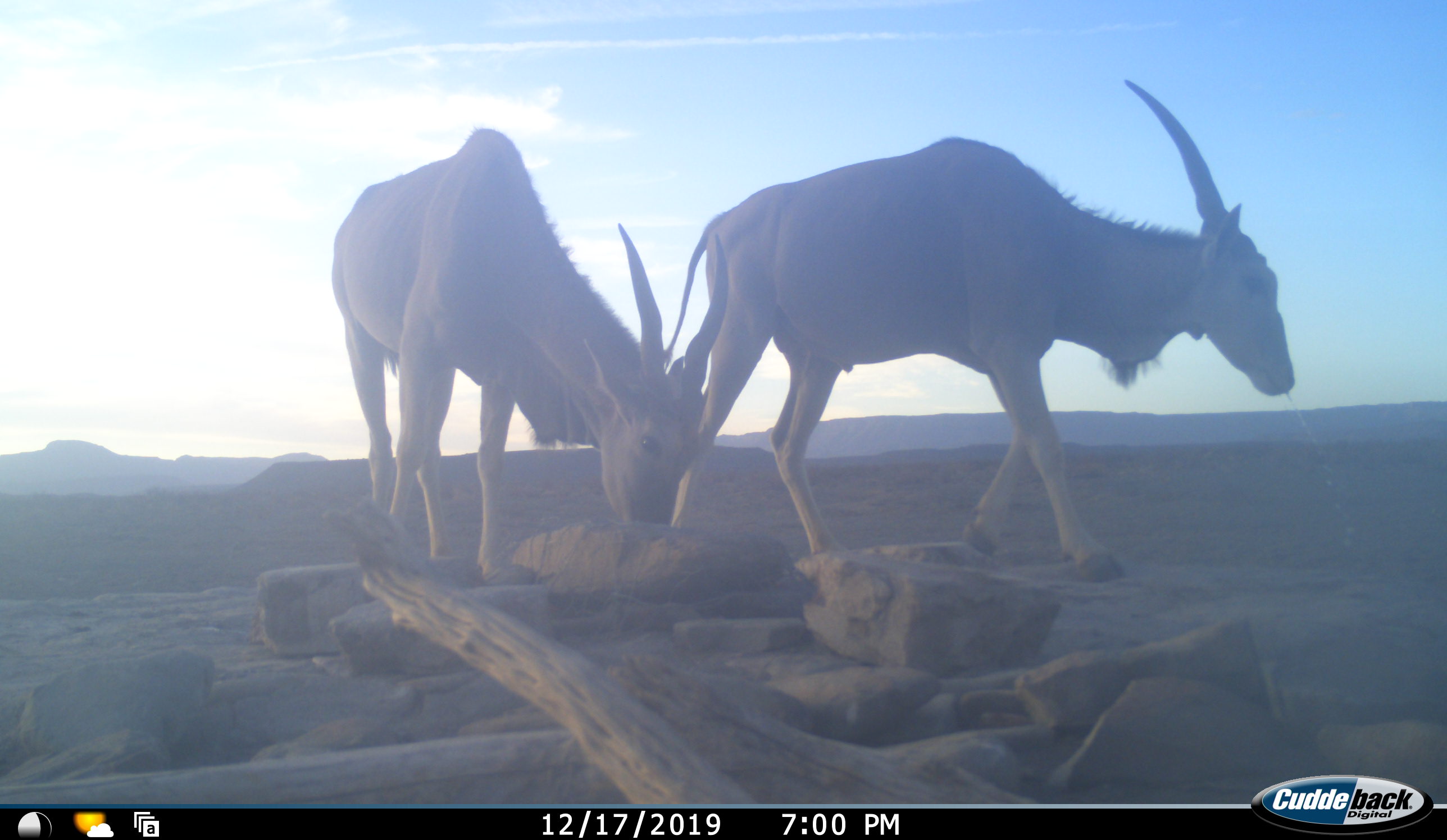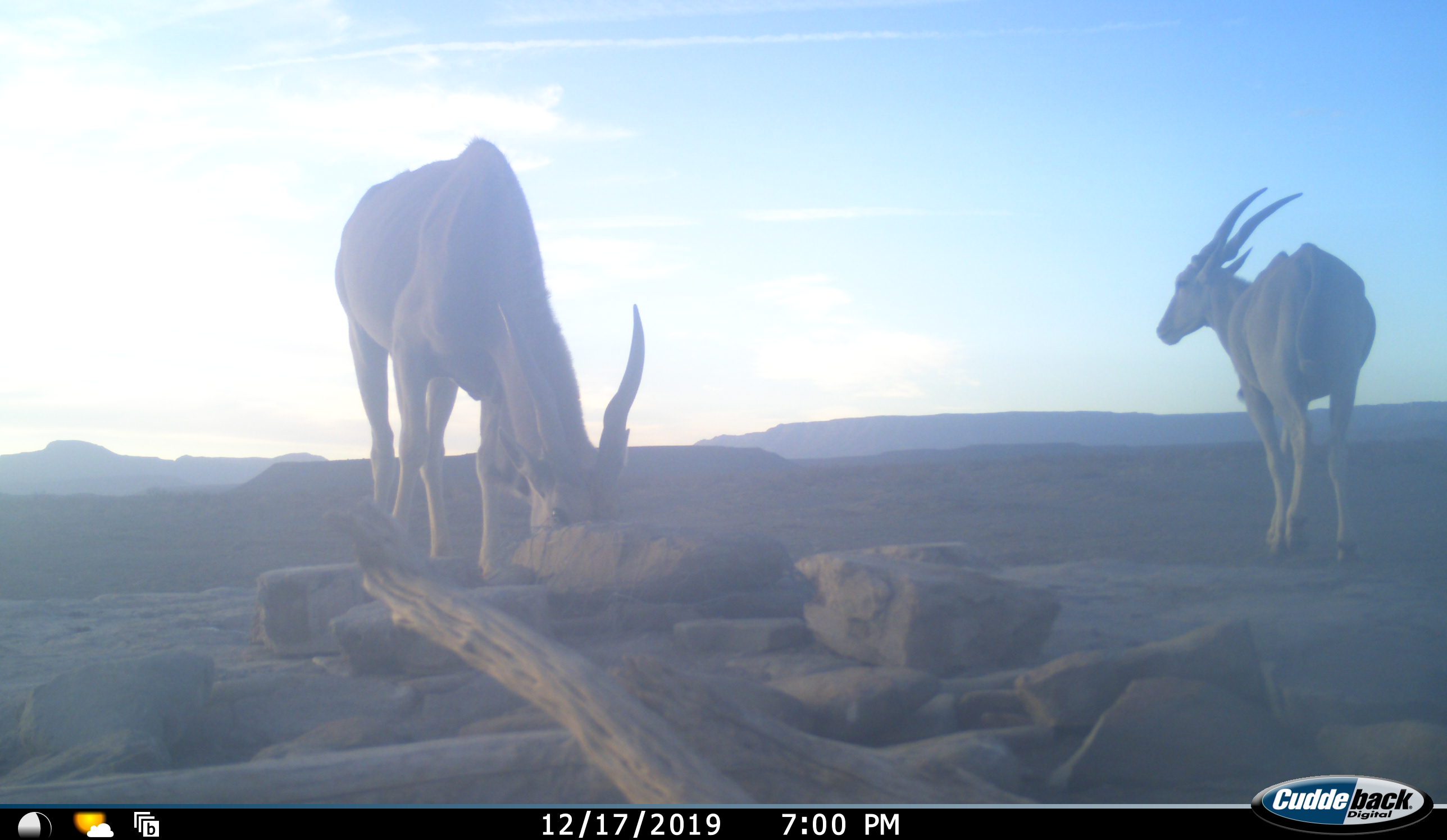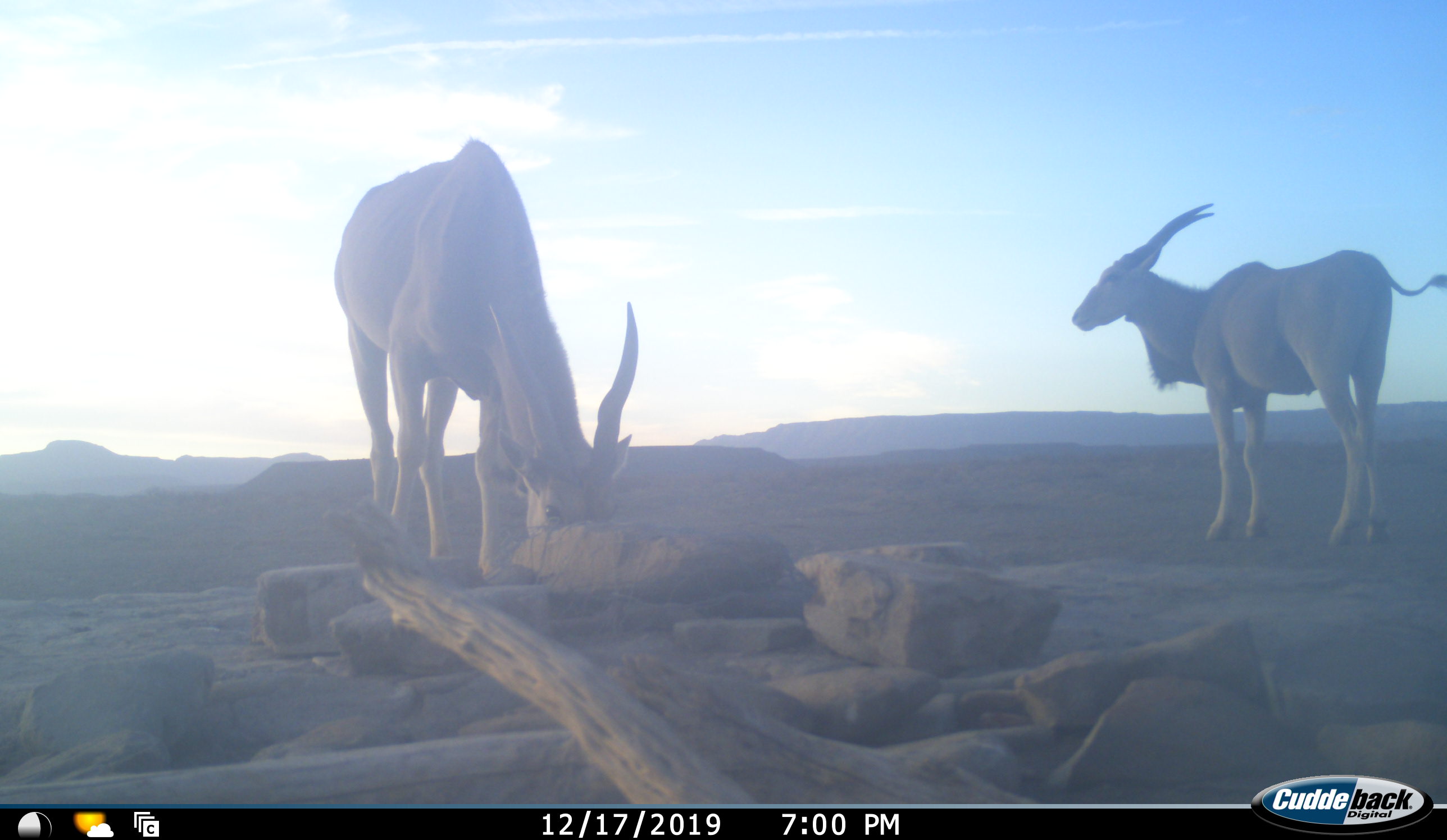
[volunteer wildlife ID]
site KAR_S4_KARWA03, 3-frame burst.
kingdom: Animalia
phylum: Chordata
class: Mammalia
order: Artiodactyla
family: Bovidae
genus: Tragelaphus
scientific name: Tragelaphus oryx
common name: eland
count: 2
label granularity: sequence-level